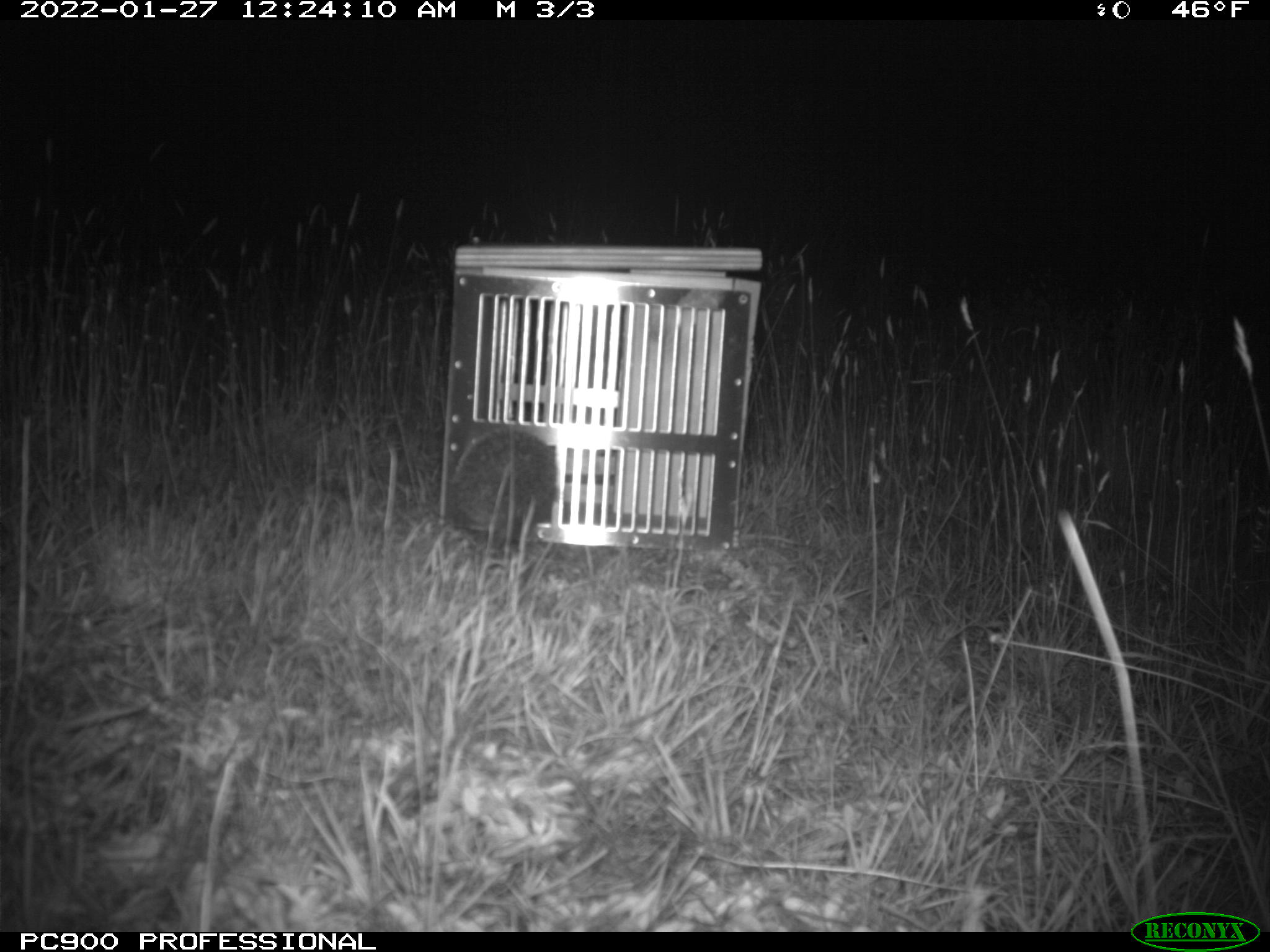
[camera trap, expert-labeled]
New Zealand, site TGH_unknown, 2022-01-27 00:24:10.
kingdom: Animalia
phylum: Chordata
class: Mammalia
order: Eulipotyphla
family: Erinaceidae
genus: Erinaceus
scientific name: Erinaceus europaeus europaeus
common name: european hedgehog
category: hedgehog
Hedgehog (european hedgehog) (Erinaceus europaeus europaeus).